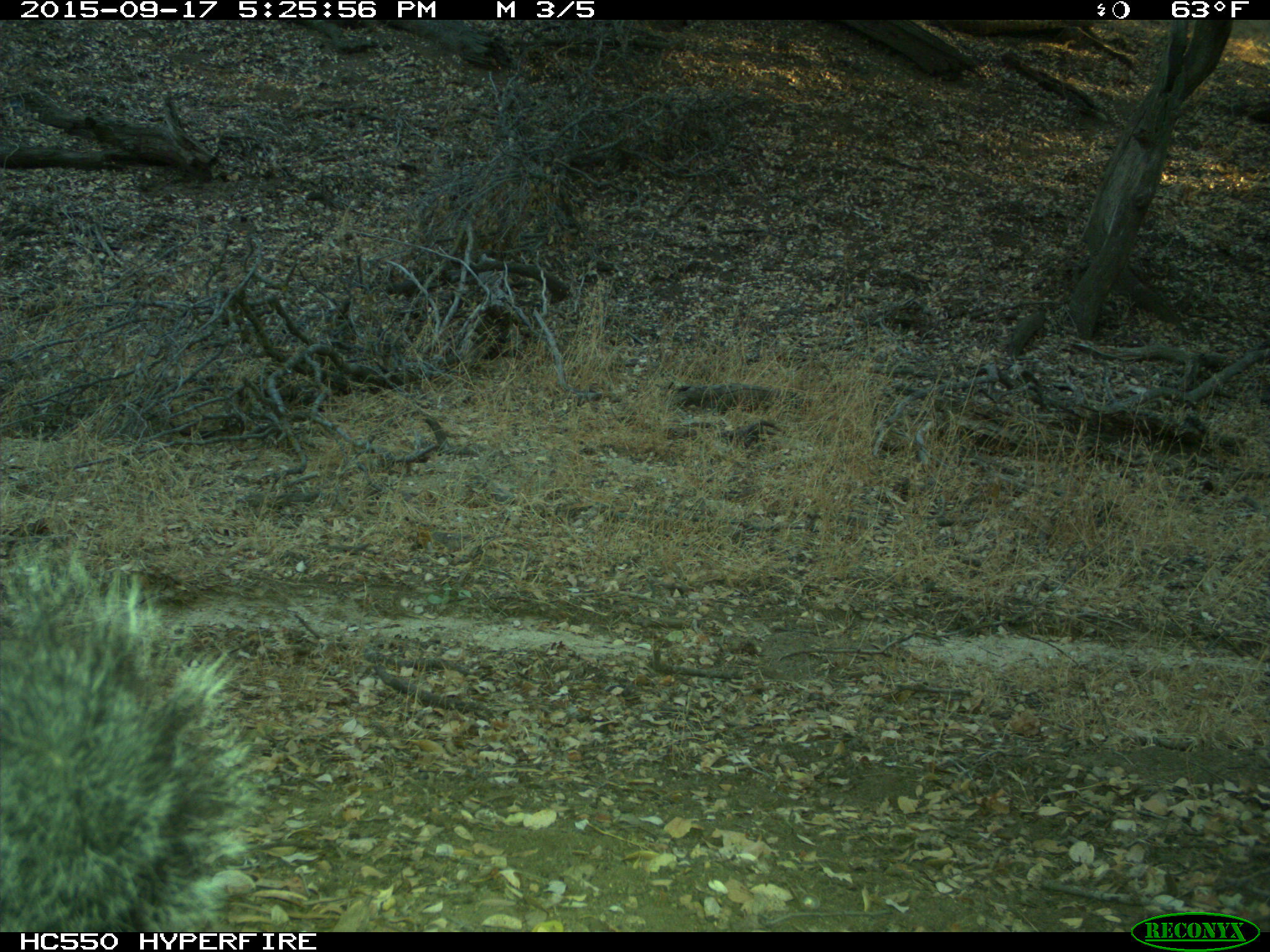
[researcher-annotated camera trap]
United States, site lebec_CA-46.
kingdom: Animalia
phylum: Chordata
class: Mammalia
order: Rodentia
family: Sciuridae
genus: Sciurus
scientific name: Sciurus carolinensis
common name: eastern gray squirrel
Sciurus carolinensis (eastern gray squirrel).